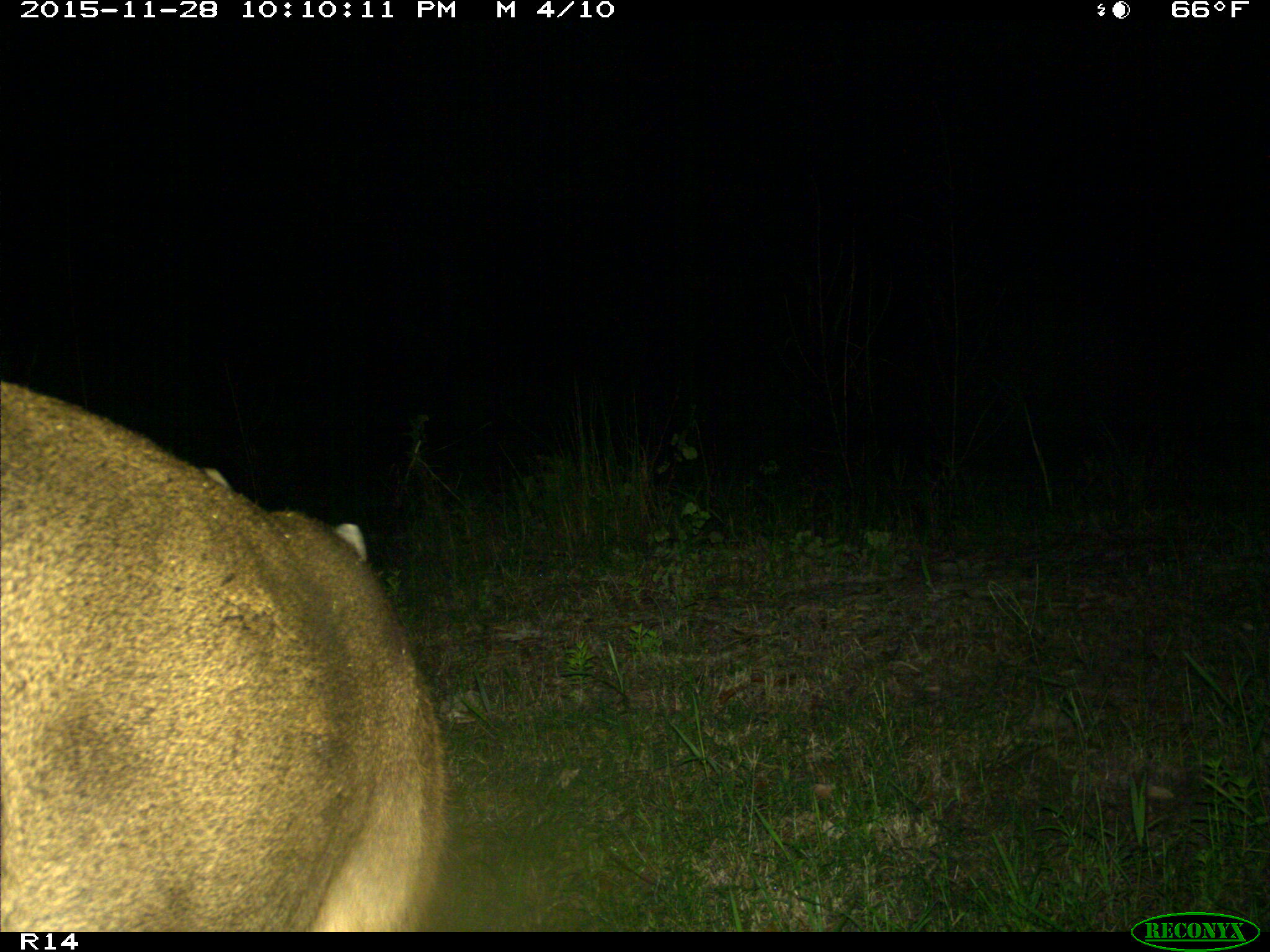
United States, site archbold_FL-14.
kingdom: Animalia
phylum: Chordata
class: Mammalia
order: Artiodactyla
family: Cervidae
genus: Odocoileus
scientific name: Odocoileus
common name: deer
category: unidentified deer